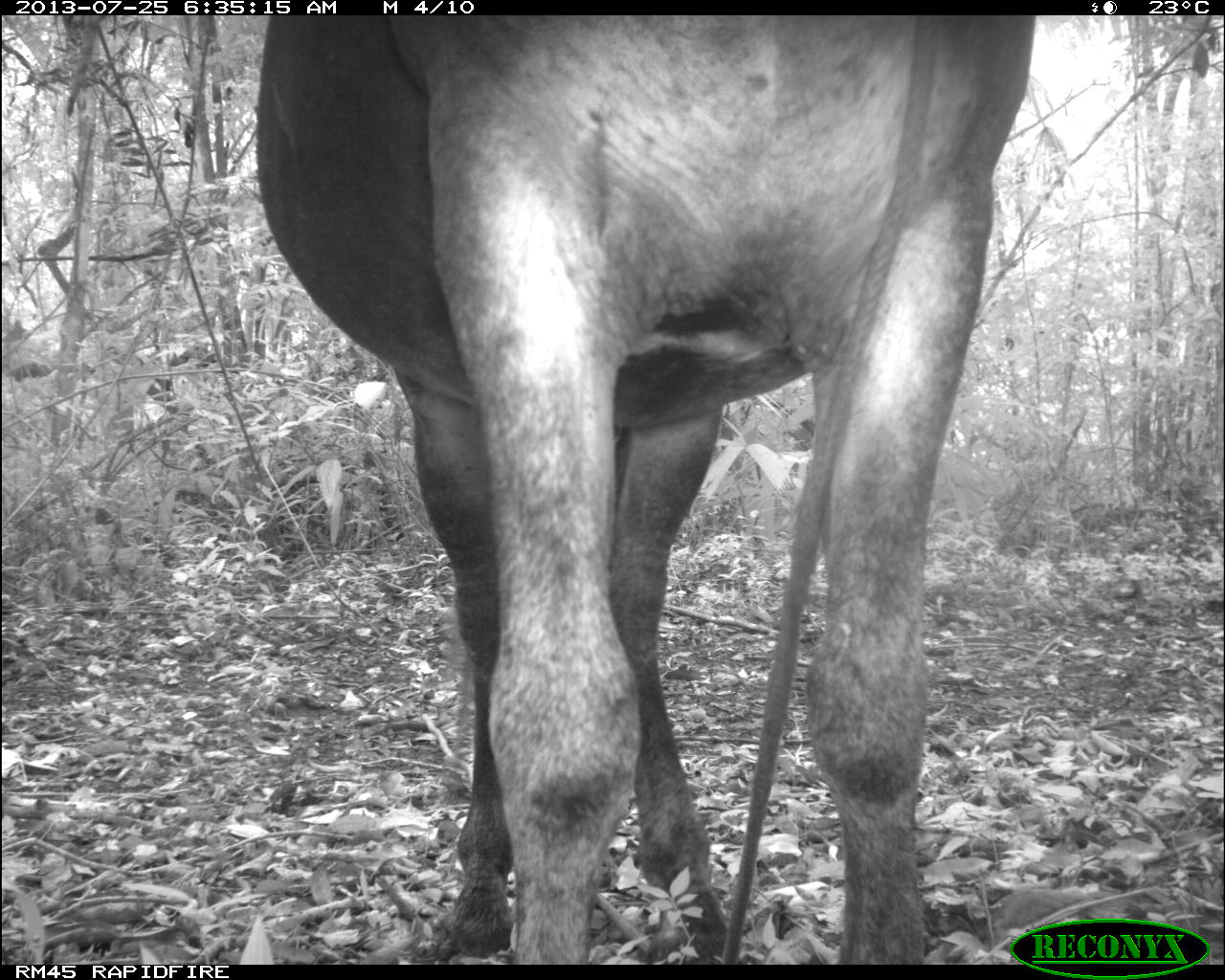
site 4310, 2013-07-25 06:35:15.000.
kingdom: Animalia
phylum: Chordata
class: Mammalia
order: Perissodactyla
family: Equidae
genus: Equus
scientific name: Equus ferus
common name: wild horse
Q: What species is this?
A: Equus ferus (wild horse).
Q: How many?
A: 1.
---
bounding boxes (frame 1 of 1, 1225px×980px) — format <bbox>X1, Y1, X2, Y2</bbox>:
equus ferus: <bbox>253, 15, 1031, 964</bbox>